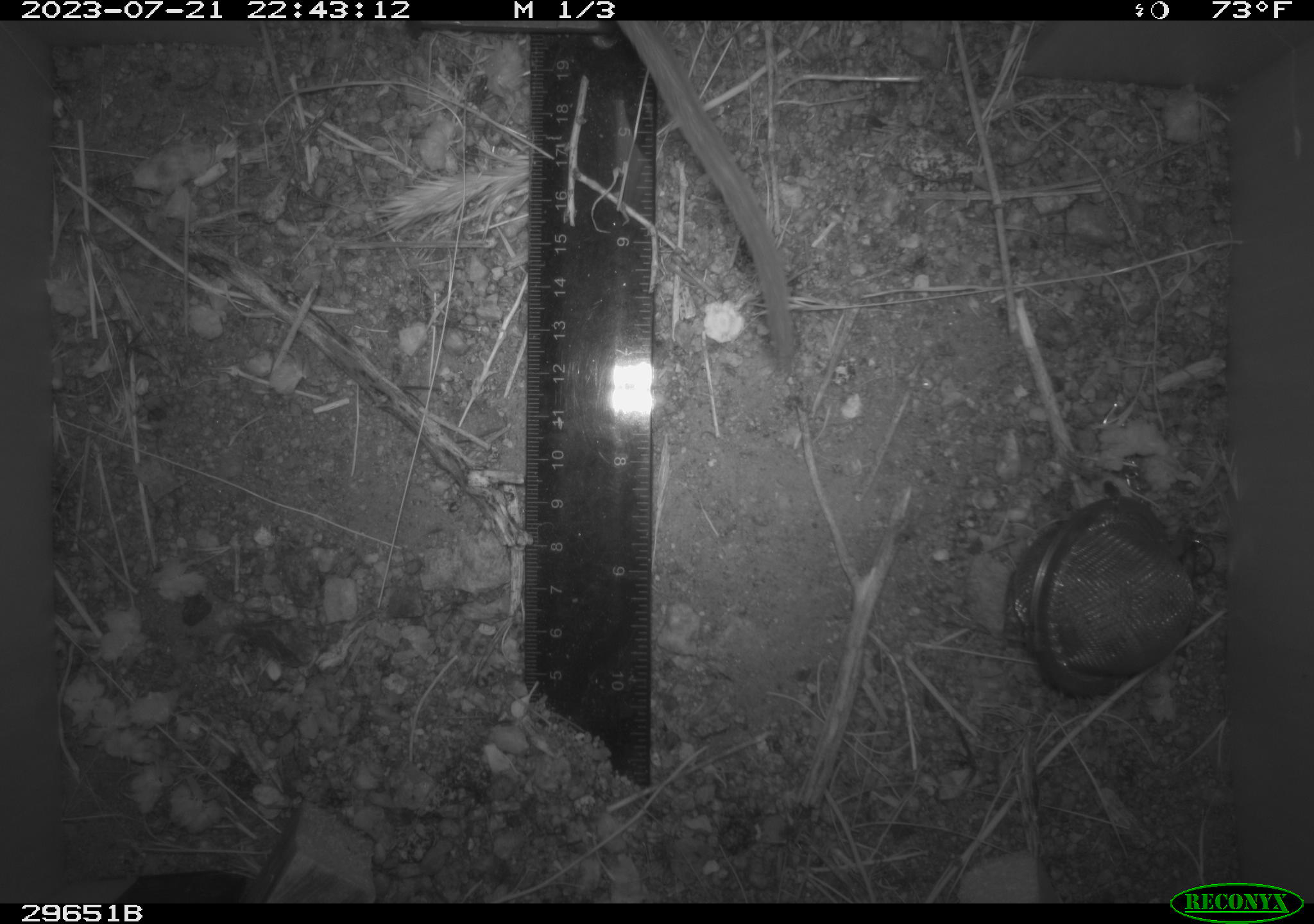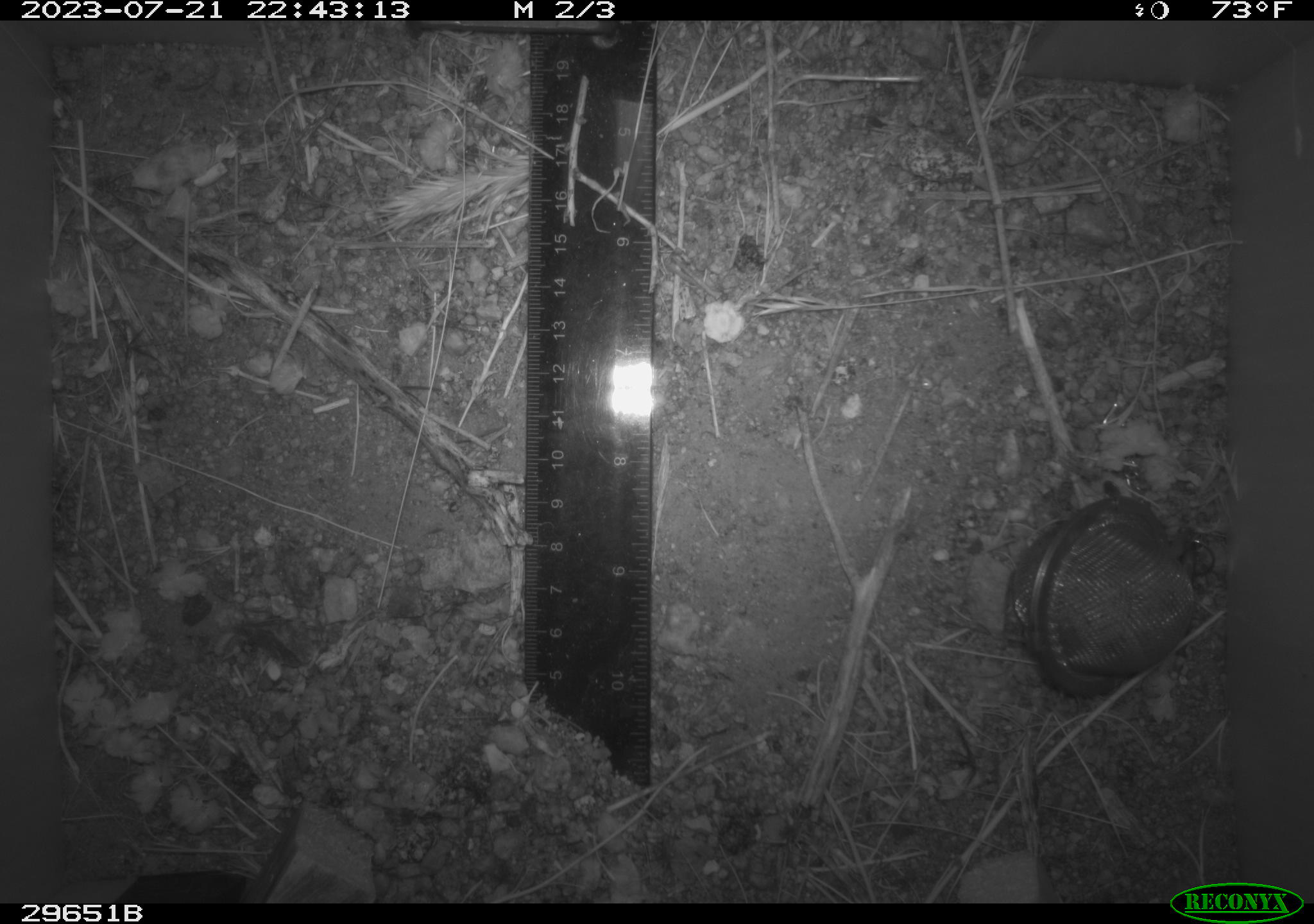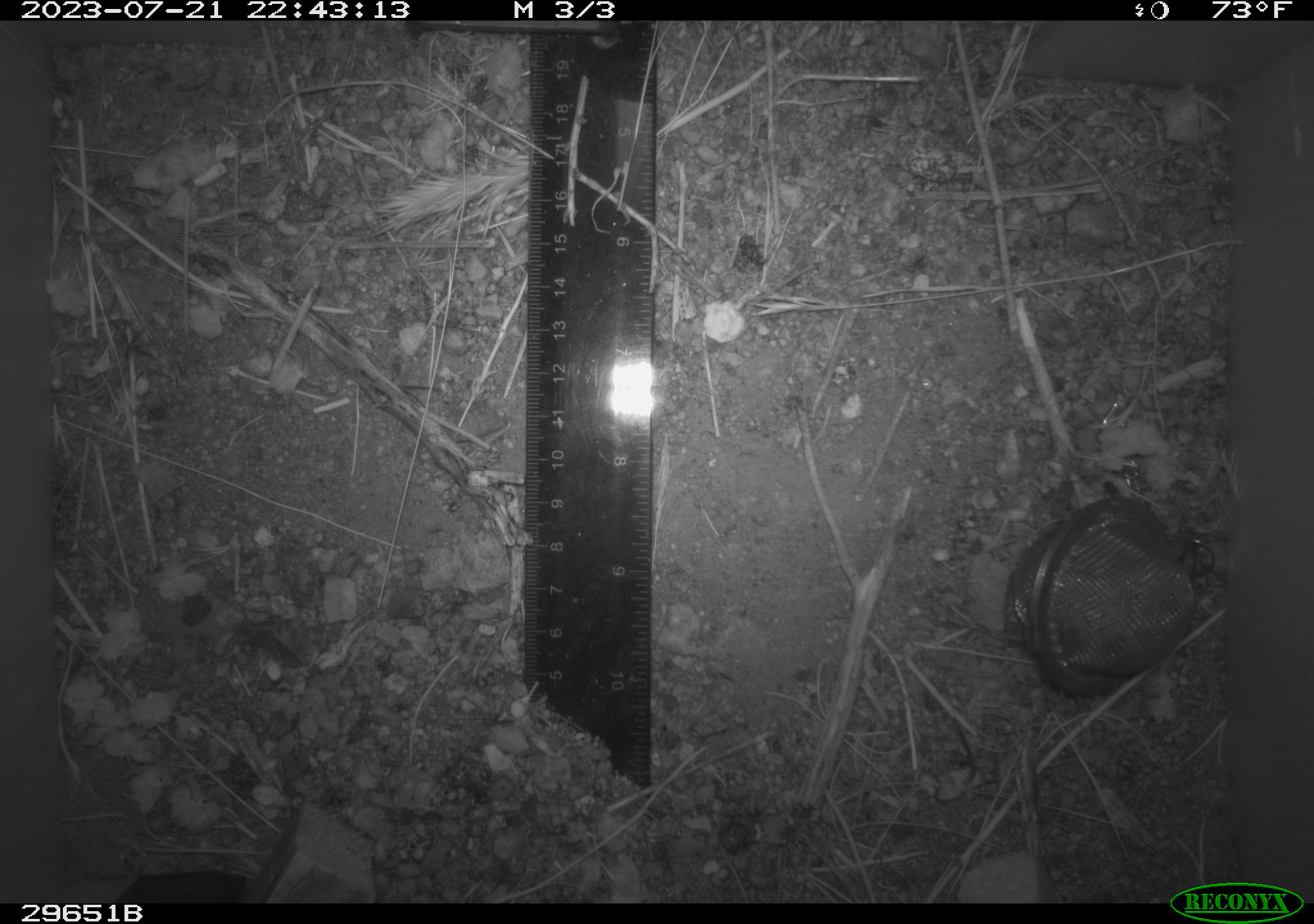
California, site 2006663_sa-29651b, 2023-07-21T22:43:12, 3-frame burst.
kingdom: Animalia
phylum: Chordata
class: Mammalia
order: Rodentia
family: Cricetidae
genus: Neotoma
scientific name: Neotoma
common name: pack rat or woodrat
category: neotoma species